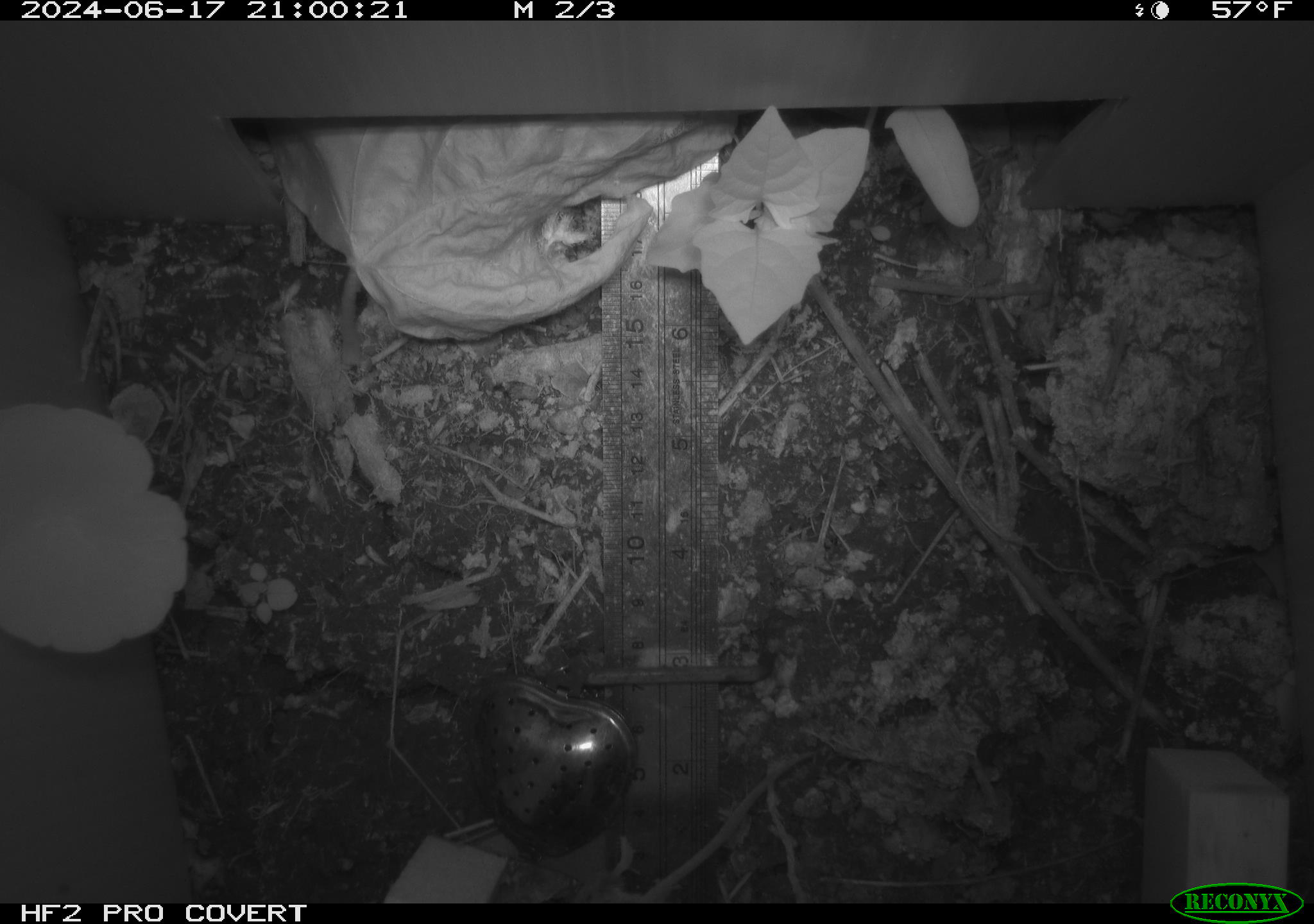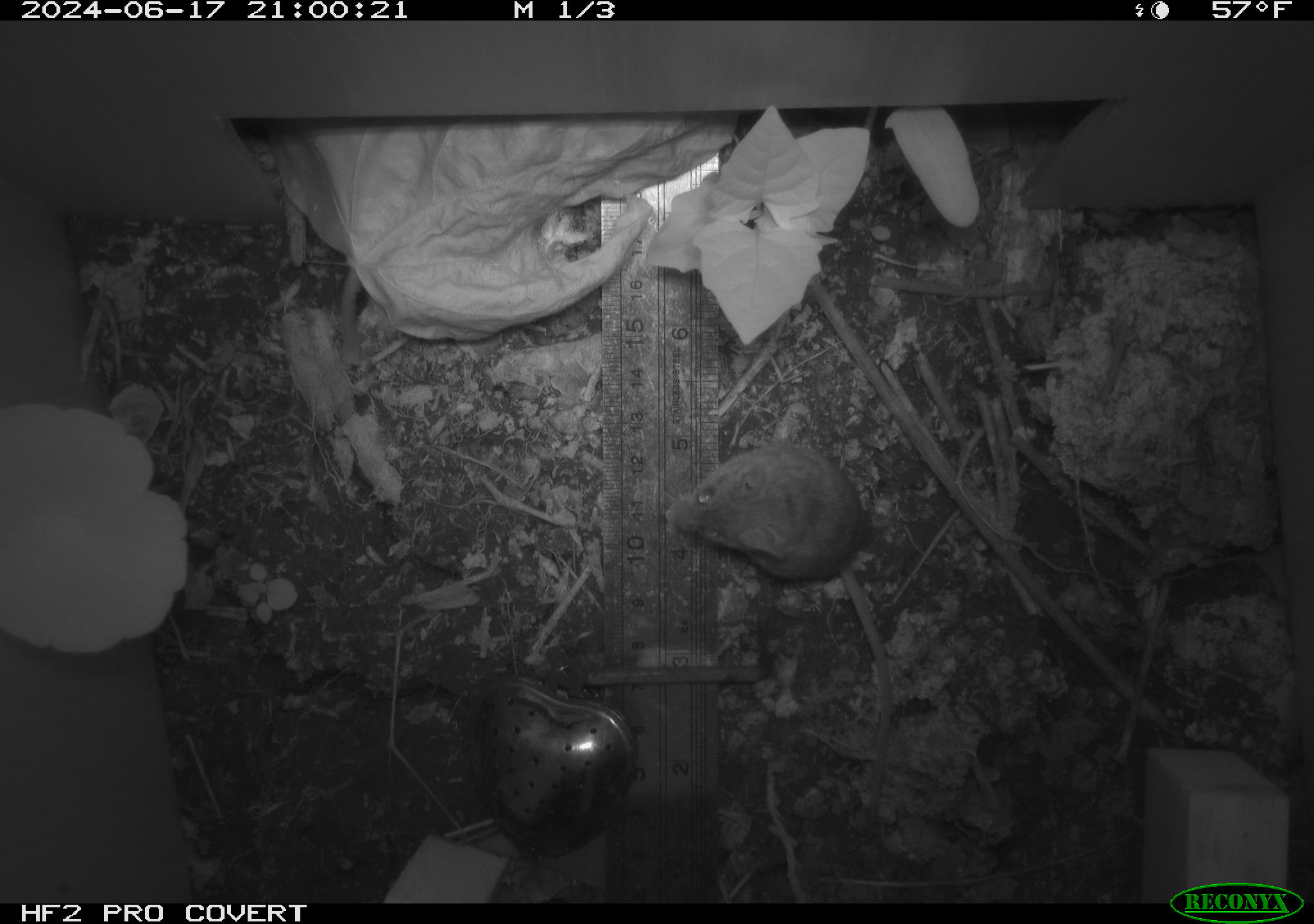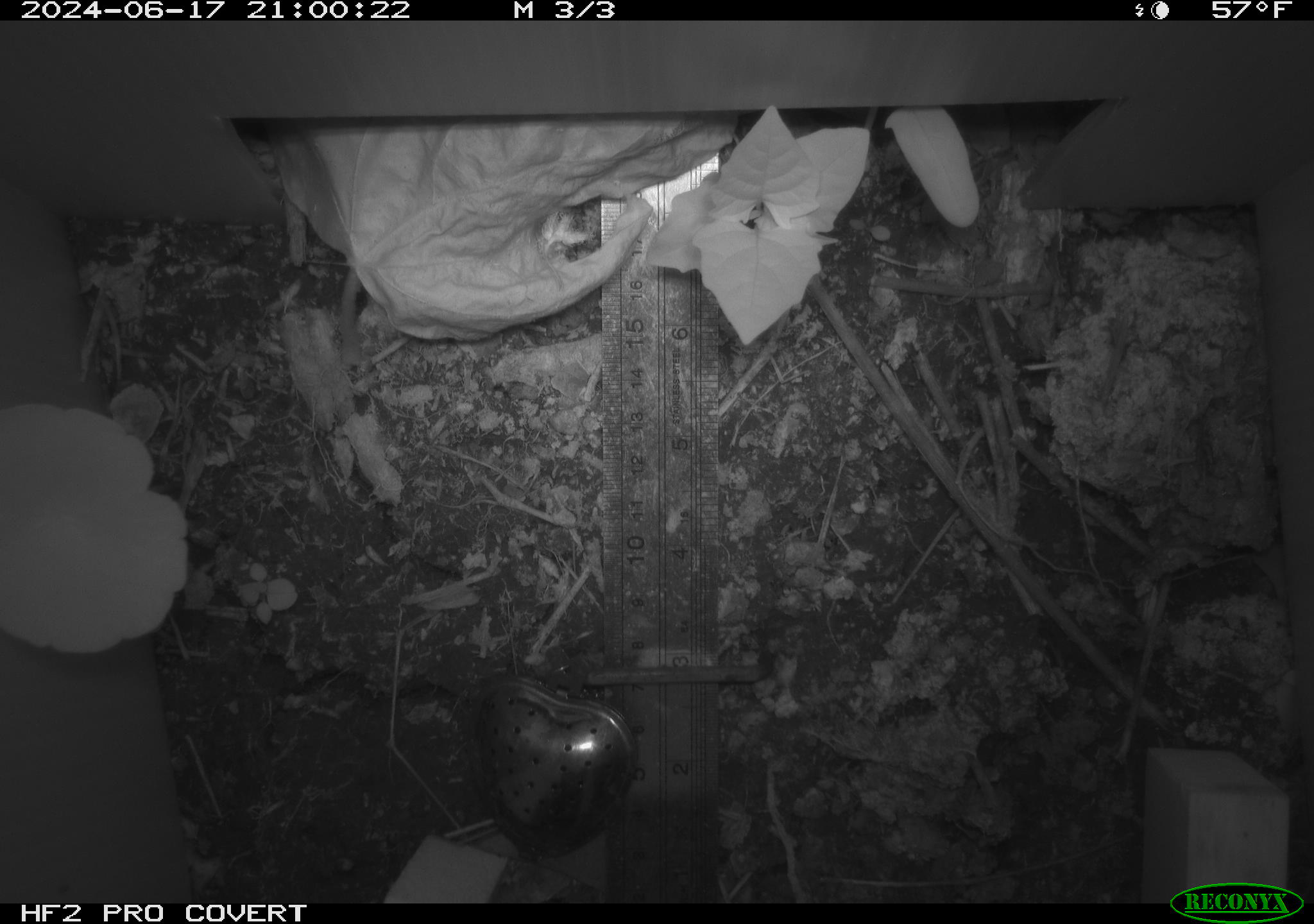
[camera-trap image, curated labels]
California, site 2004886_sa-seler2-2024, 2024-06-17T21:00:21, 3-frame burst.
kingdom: Animalia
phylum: Chordata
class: Mammalia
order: Rodentia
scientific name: Rodentia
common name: mouse species